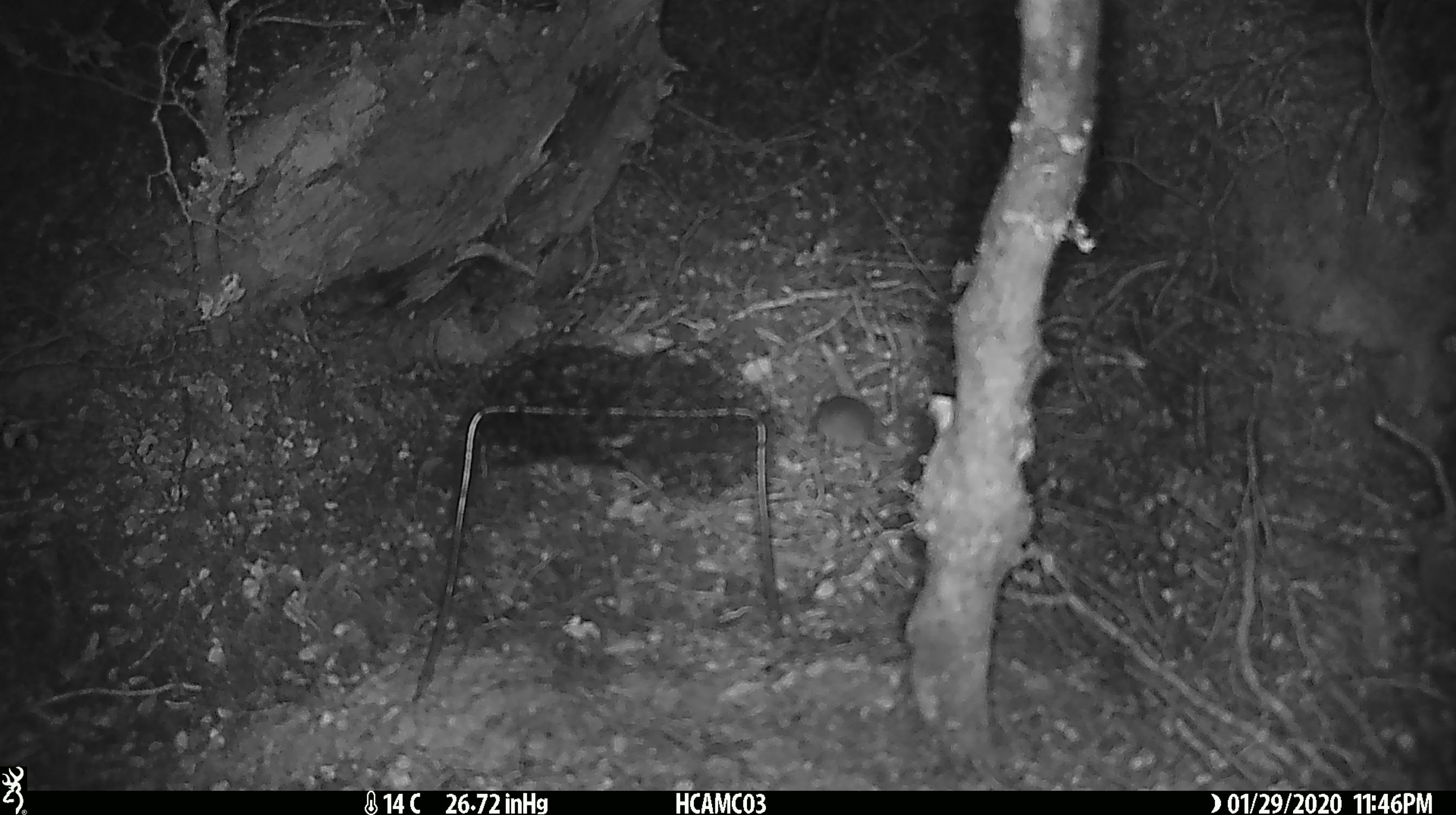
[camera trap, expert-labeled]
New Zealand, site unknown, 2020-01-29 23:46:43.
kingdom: Animalia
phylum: Chordata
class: Mammalia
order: Rodentia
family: Muridae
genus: Mus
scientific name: Mus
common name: mouse